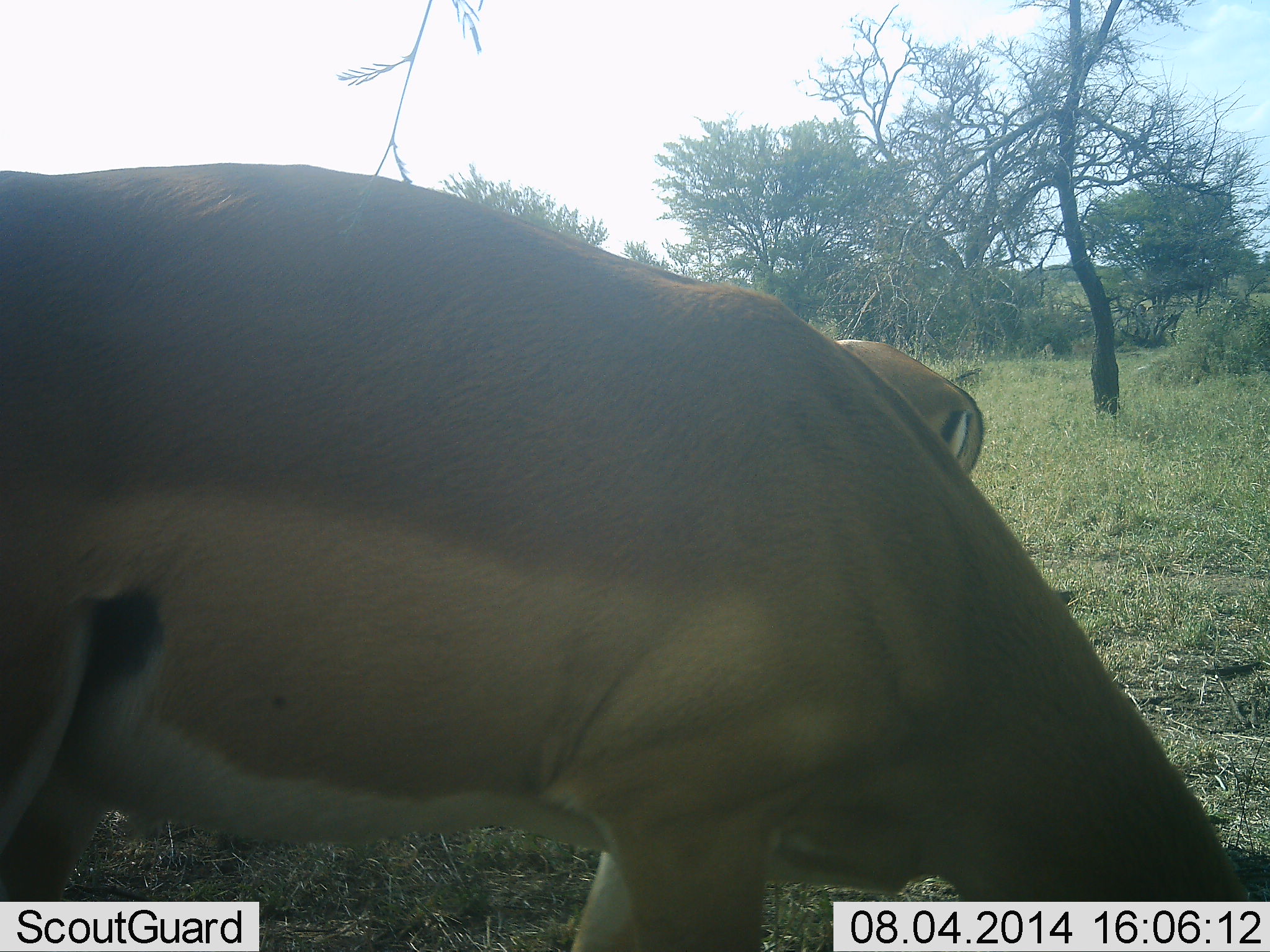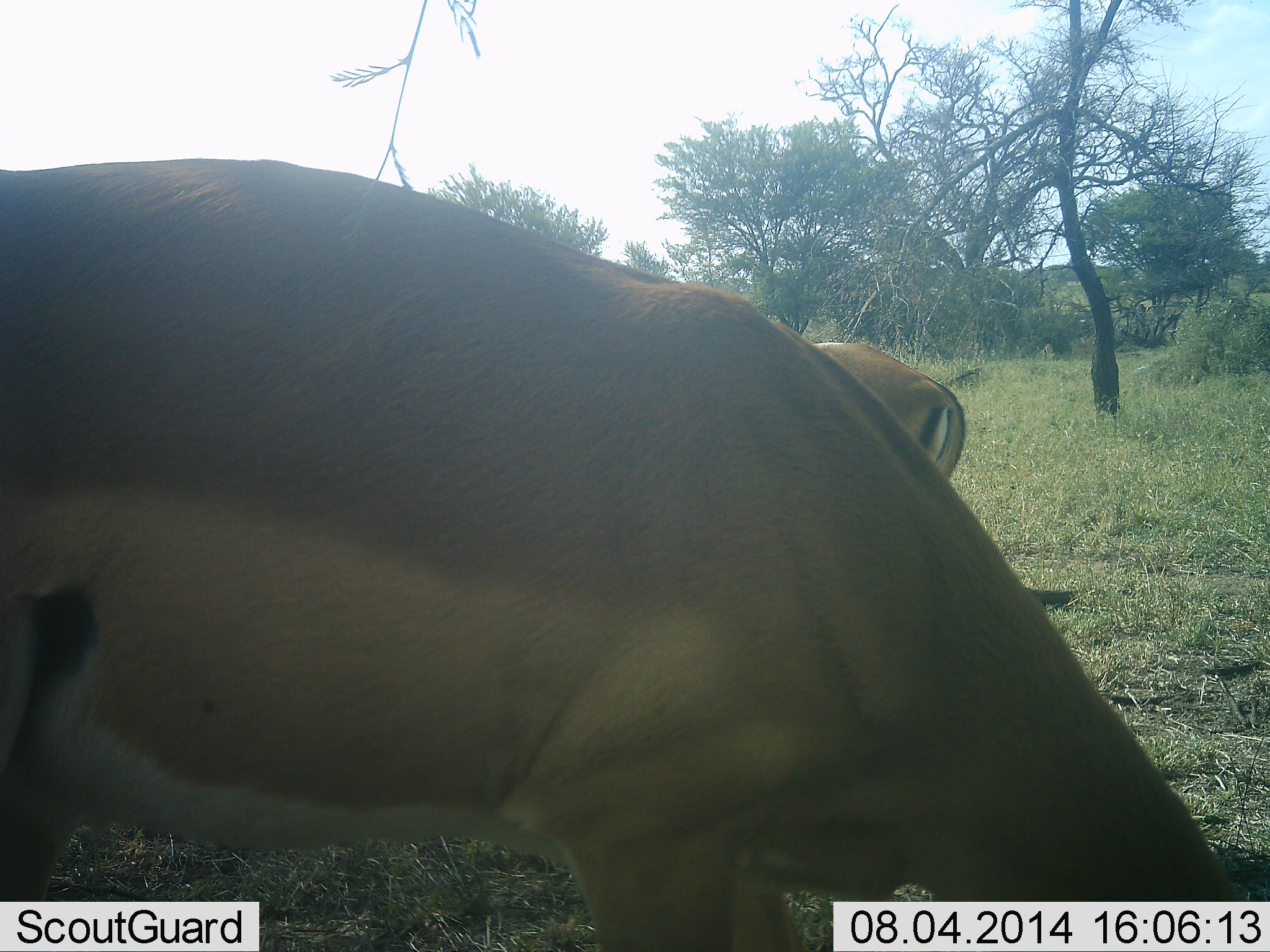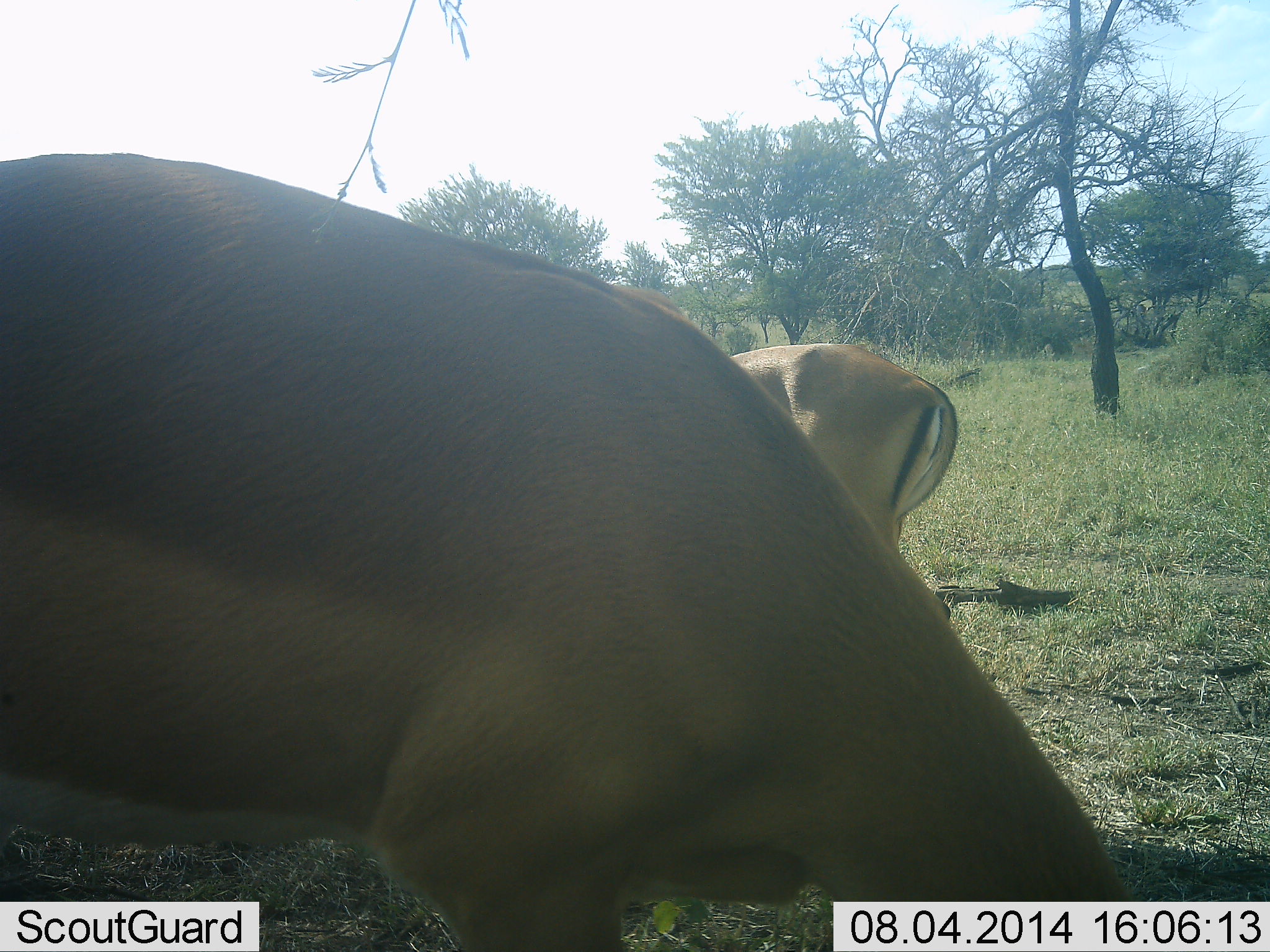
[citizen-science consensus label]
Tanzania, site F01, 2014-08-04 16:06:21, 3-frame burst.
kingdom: Animalia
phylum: Chordata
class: Mammalia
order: Artiodactyla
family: Bovidae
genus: Nanger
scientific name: Nanger granti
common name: grant's gazelle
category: gazellegrants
Gazellegrants (grant's gazelle) (Nanger granti), count 2. Behavior (volunteer vote fractions): standing 30%, resting 0%, moving 20%, interacting 0%. Young present (vote fraction): 0%. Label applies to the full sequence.